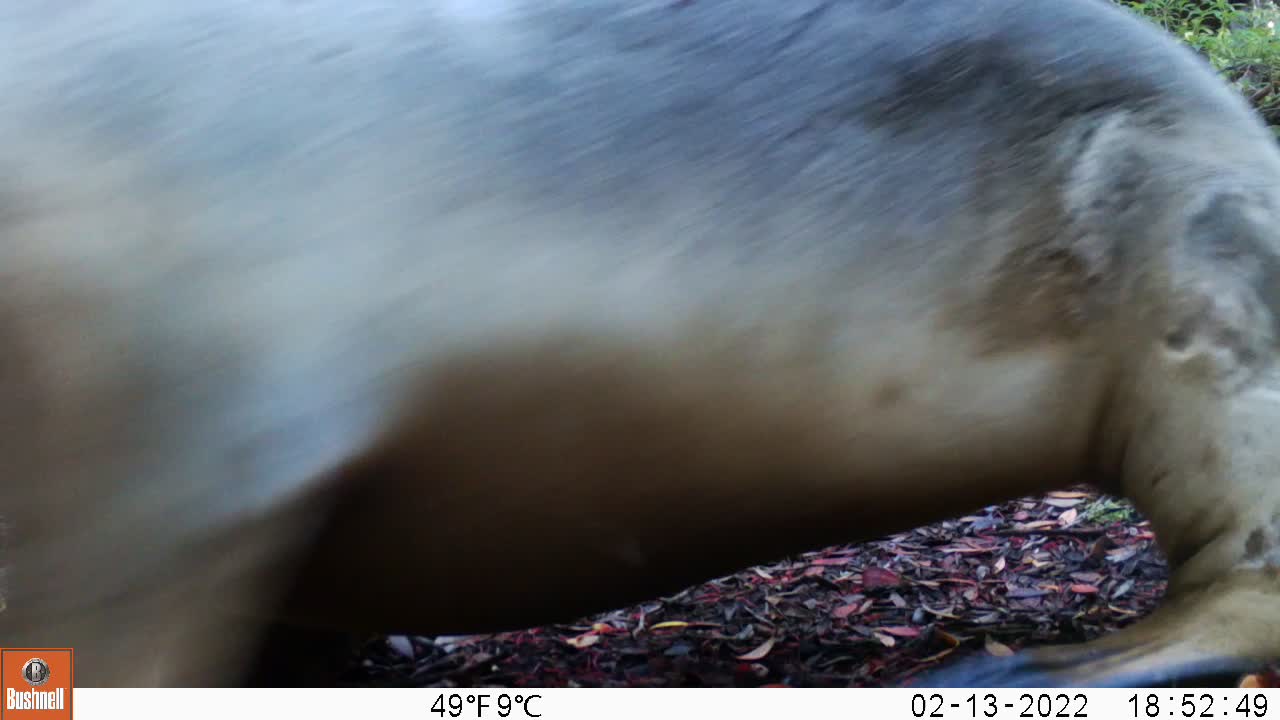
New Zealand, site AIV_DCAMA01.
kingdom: Animalia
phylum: Chordata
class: Mammalia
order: Carnivora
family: Otariidae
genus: Phocarctos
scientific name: Phocarctos hookeri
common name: new zealand sea lion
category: sealion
Sealion (new zealand sea lion) (Phocarctos hookeri).